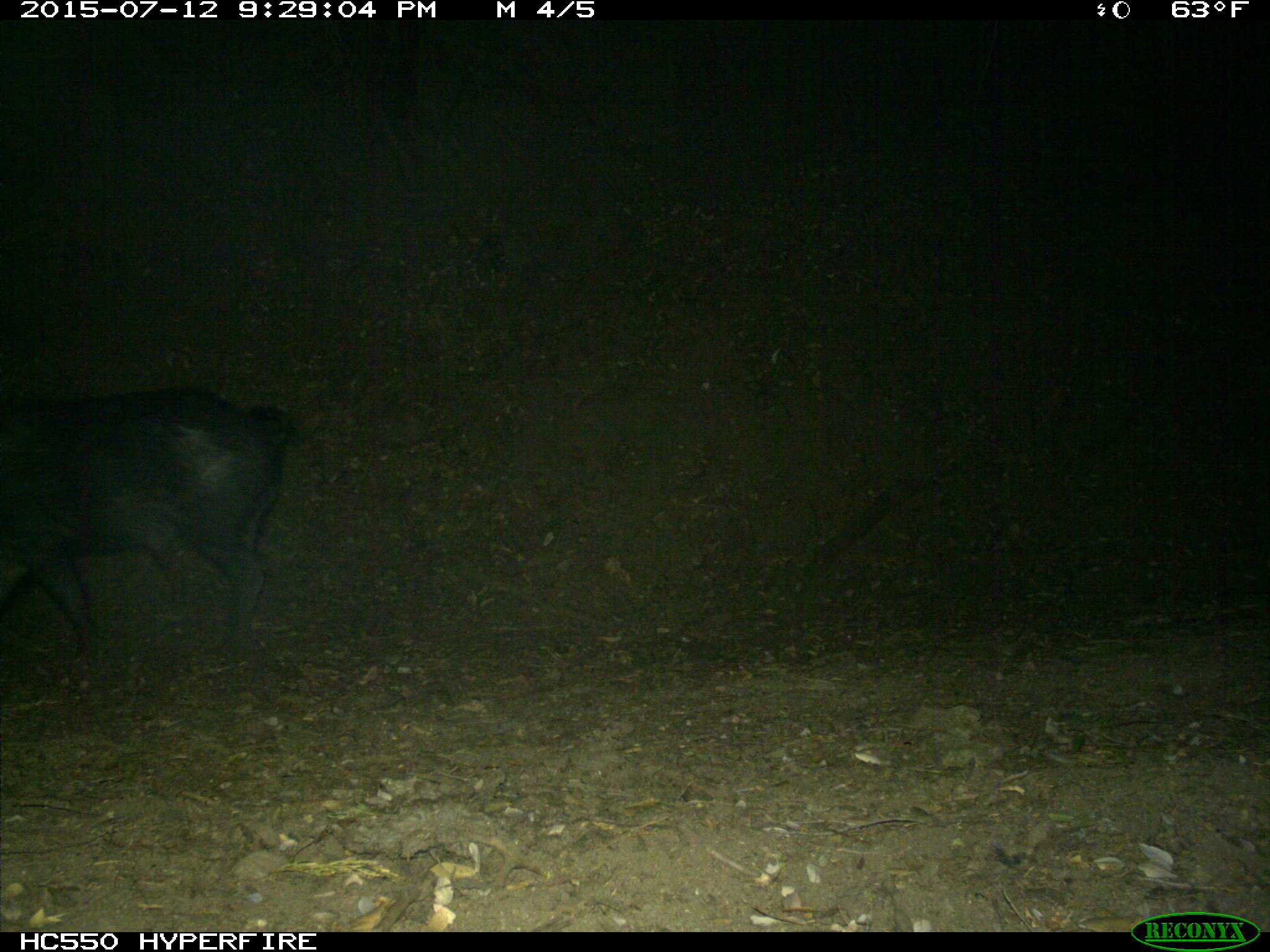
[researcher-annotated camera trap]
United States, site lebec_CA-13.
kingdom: Animalia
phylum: Chordata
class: Mammalia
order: Artiodactyla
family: Suidae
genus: Sus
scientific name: Sus scrofa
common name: wild boar